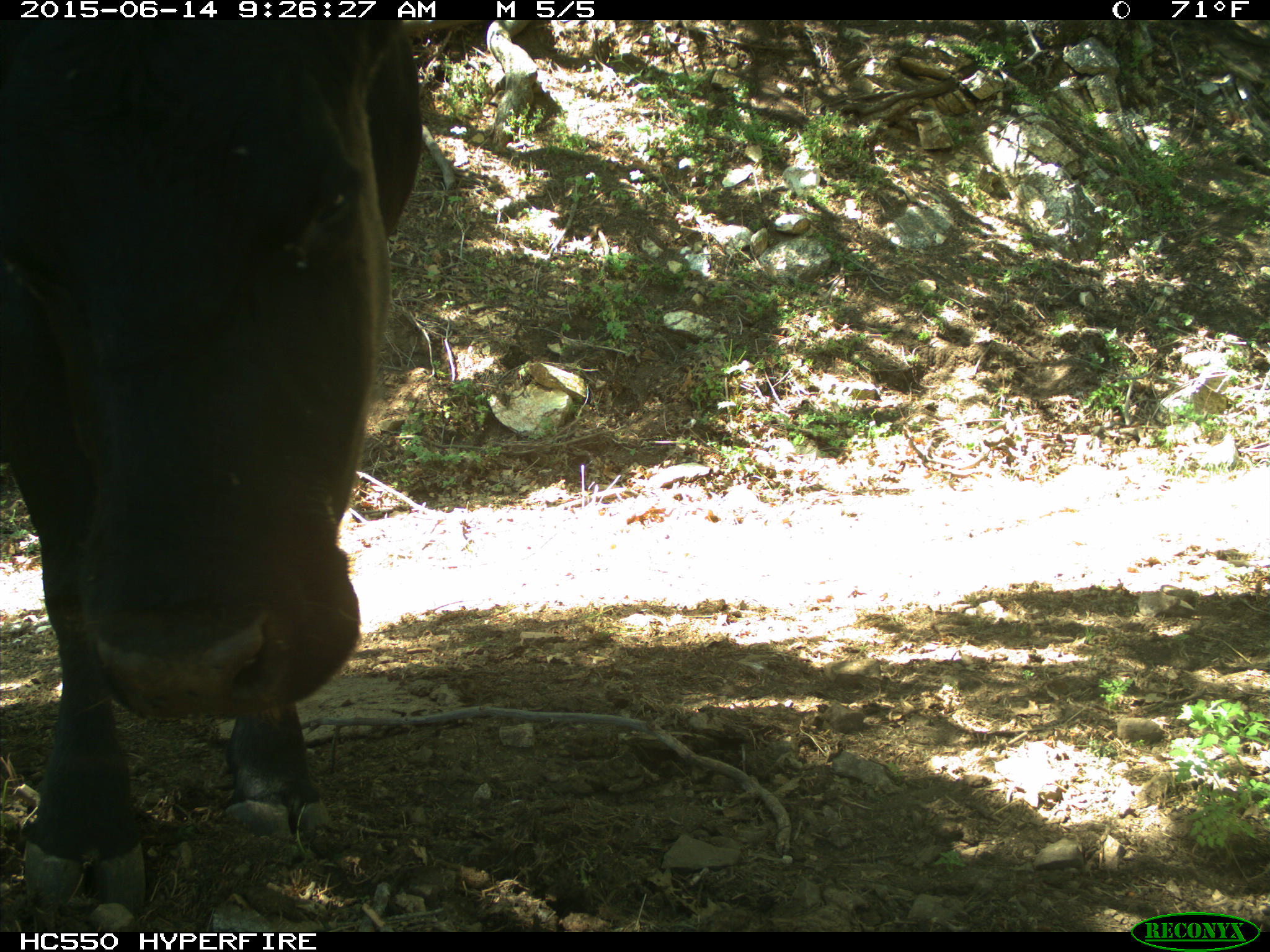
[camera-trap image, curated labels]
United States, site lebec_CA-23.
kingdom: Animalia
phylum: Chordata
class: Mammalia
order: Artiodactyla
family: Bovidae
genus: Bos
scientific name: Bos taurus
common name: domestic cow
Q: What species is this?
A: Bos taurus (domestic cow).